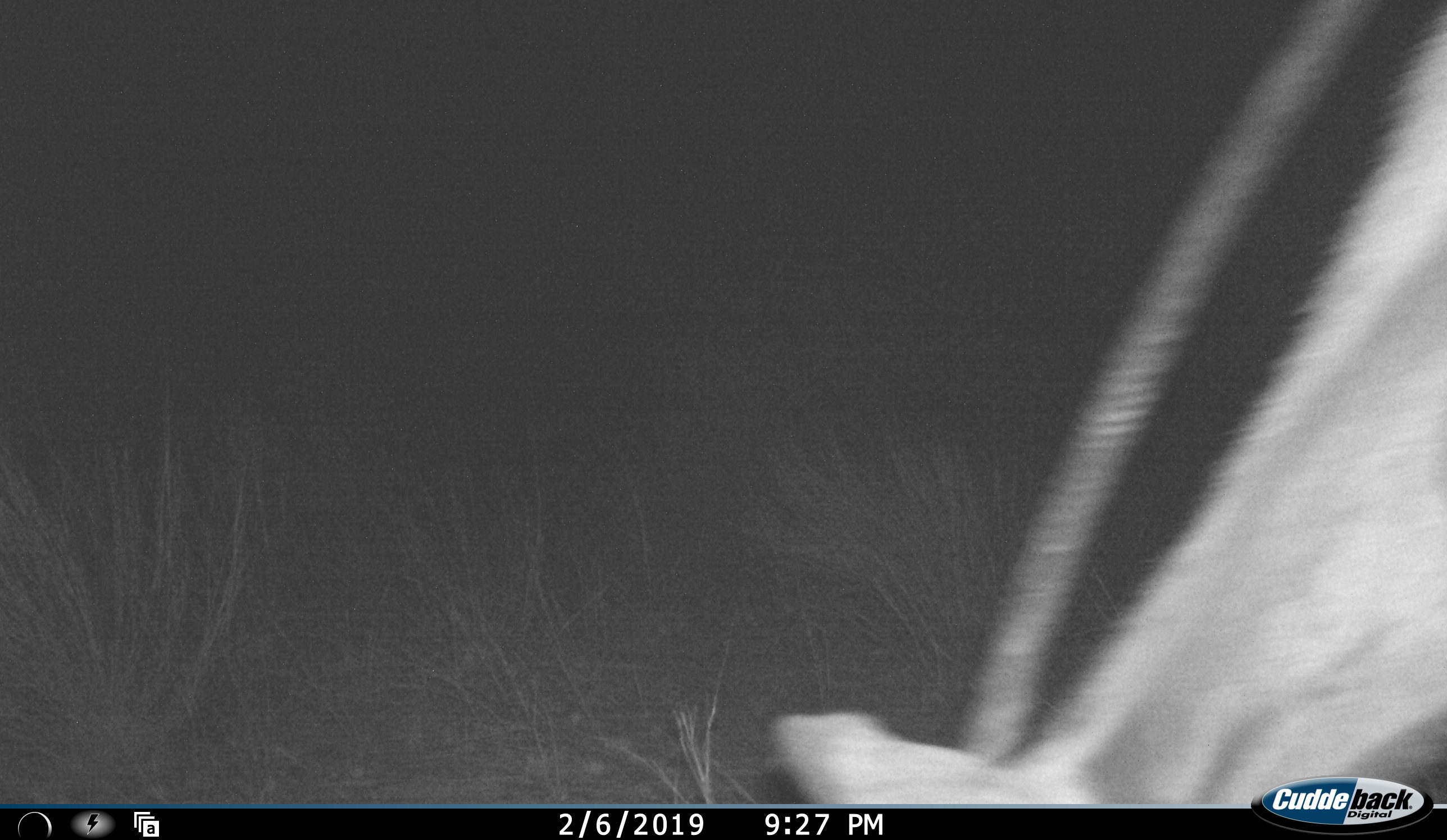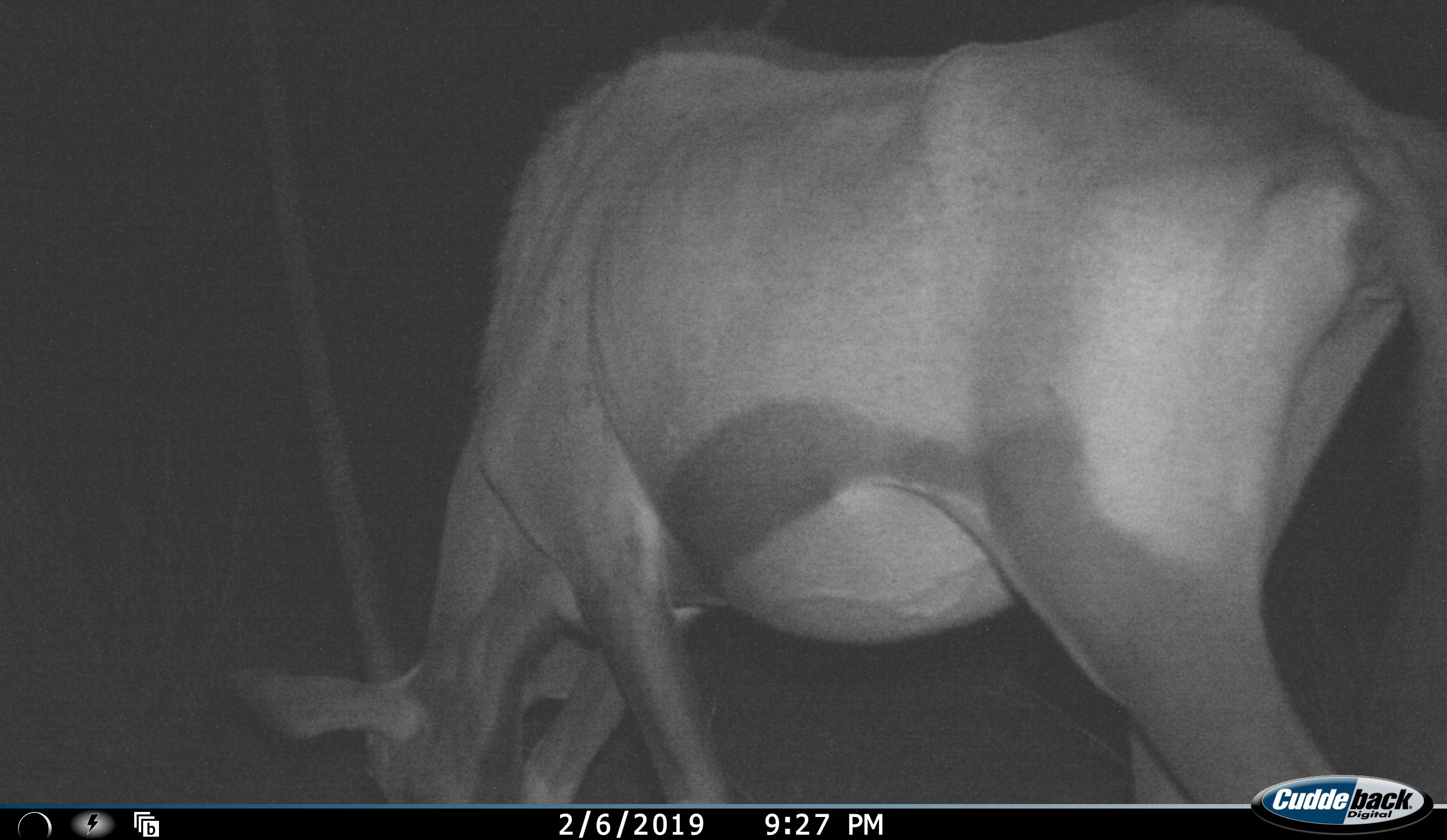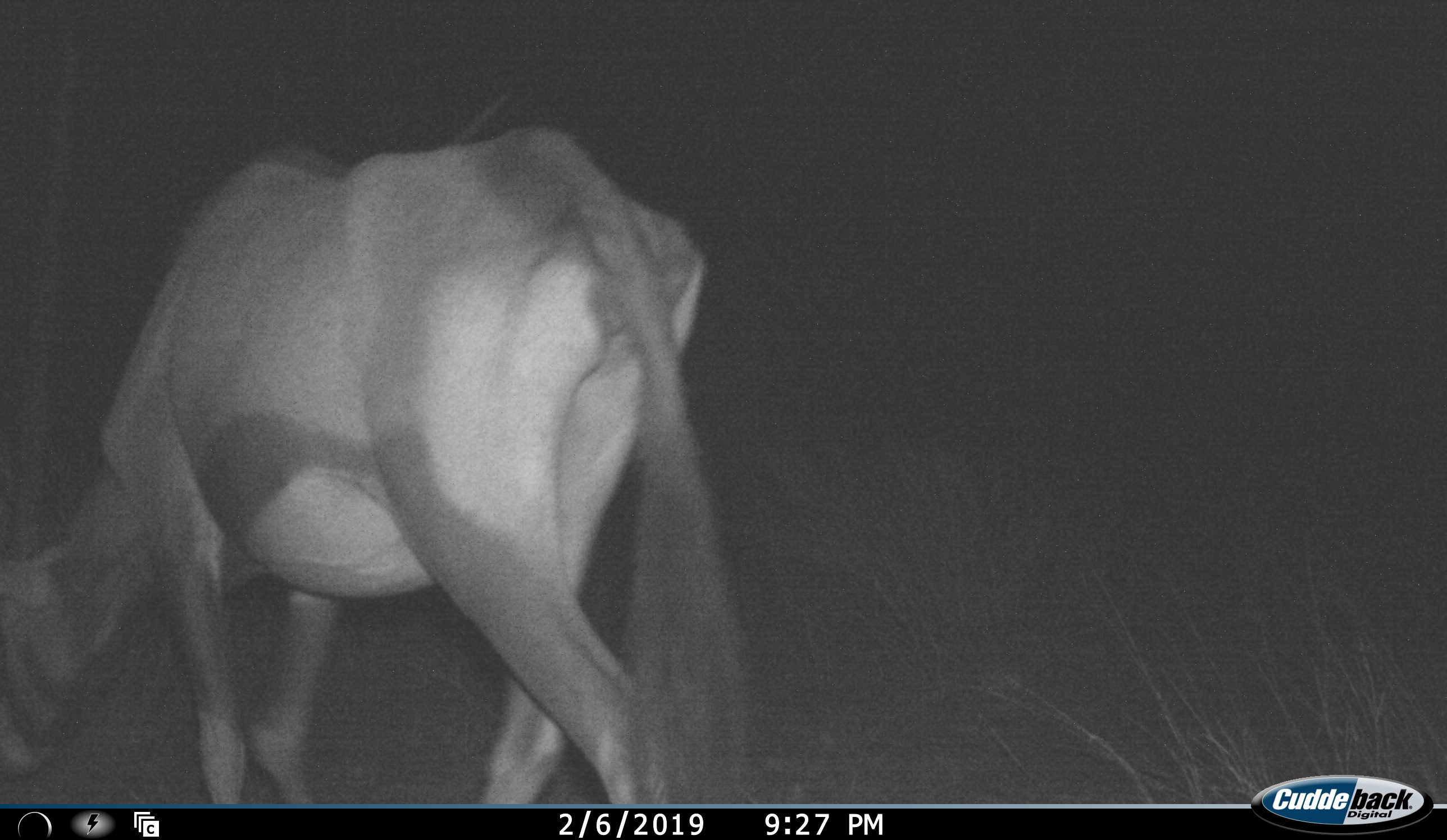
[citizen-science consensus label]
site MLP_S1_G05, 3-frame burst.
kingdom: Animalia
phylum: Chordata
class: Mammalia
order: Artiodactyla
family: Bovidae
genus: Oryx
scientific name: Oryx gazella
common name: gemsbok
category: oryx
Oryx (gemsbok) (Oryx gazella), count 1. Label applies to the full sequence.